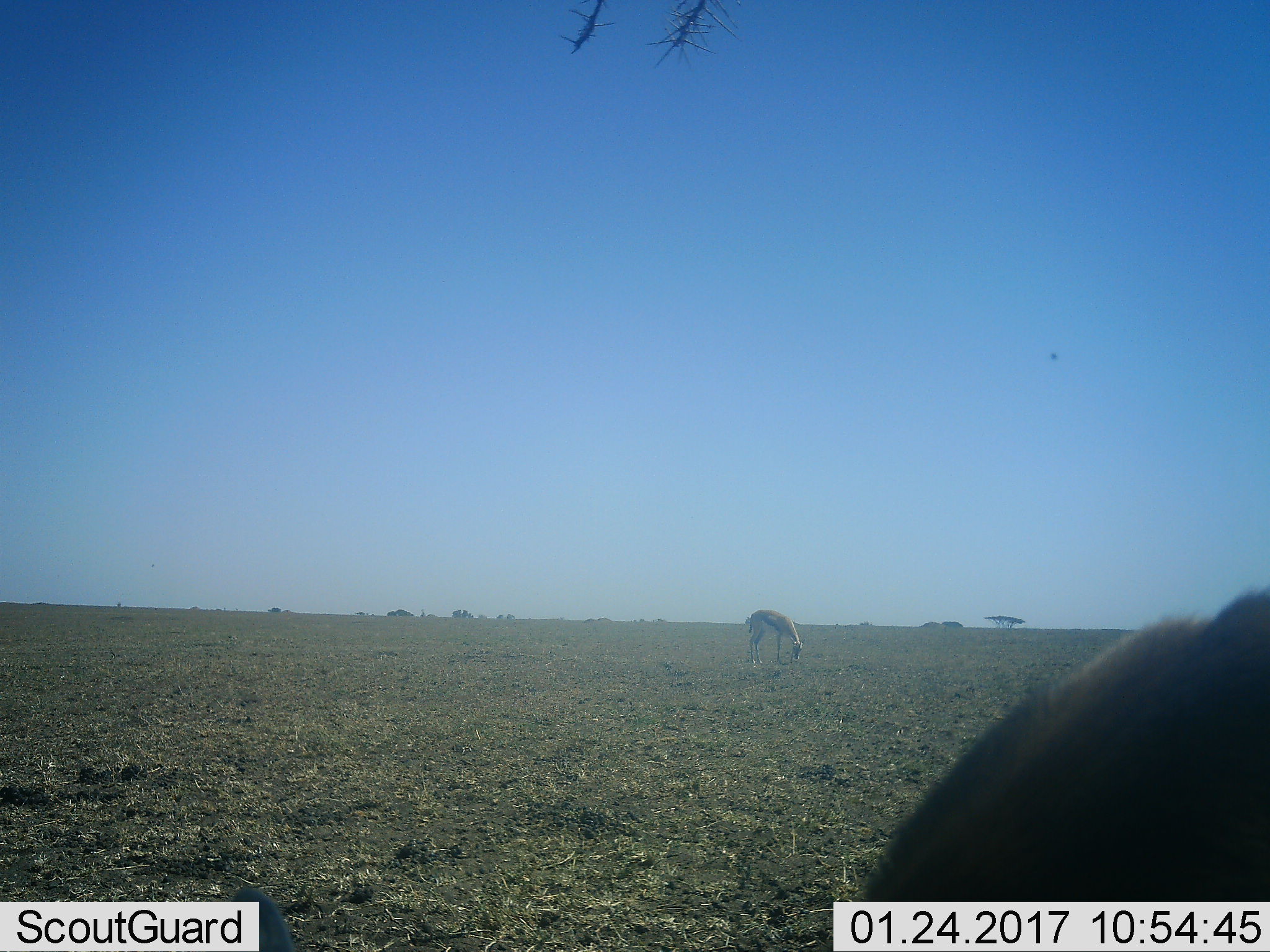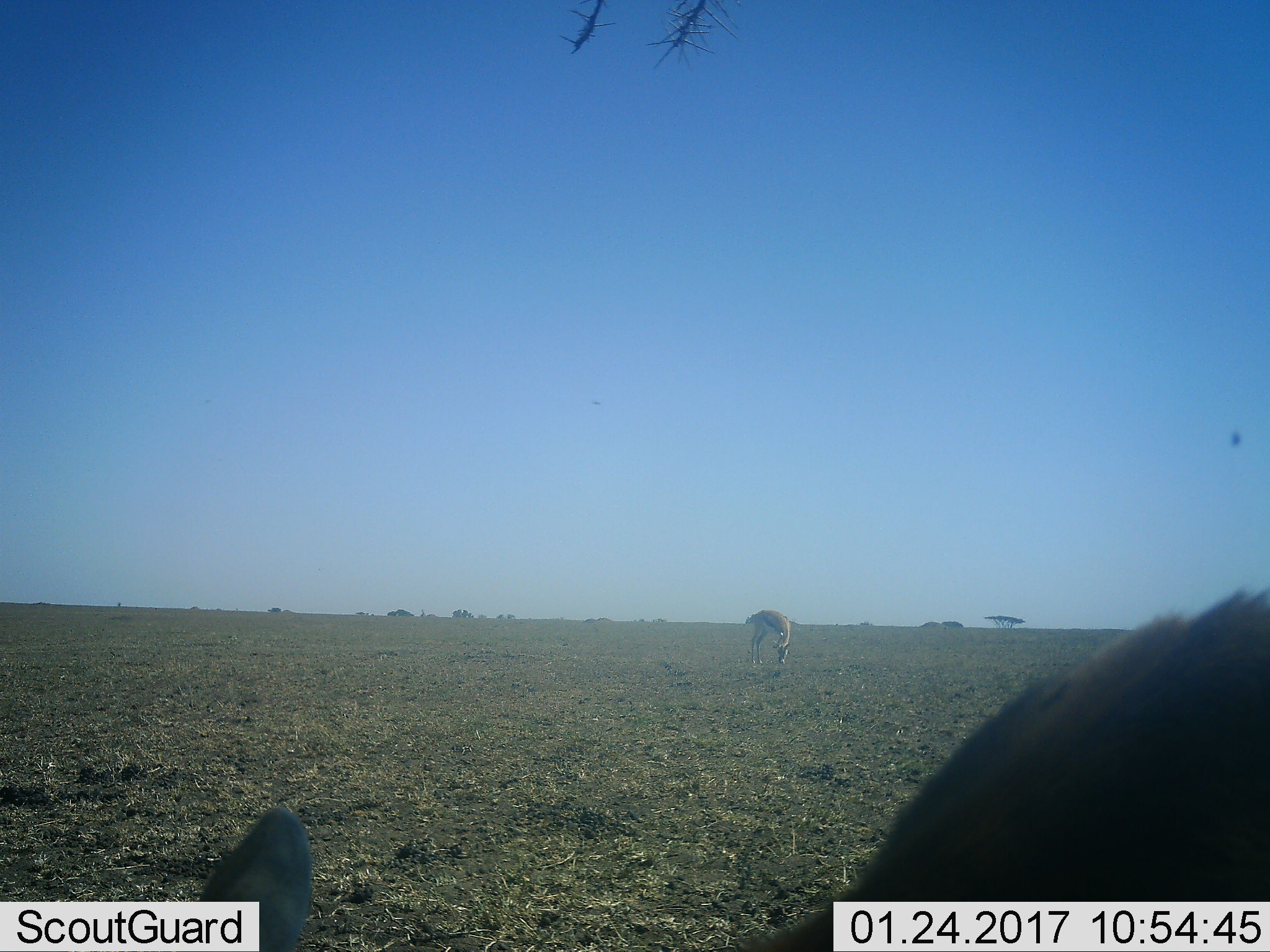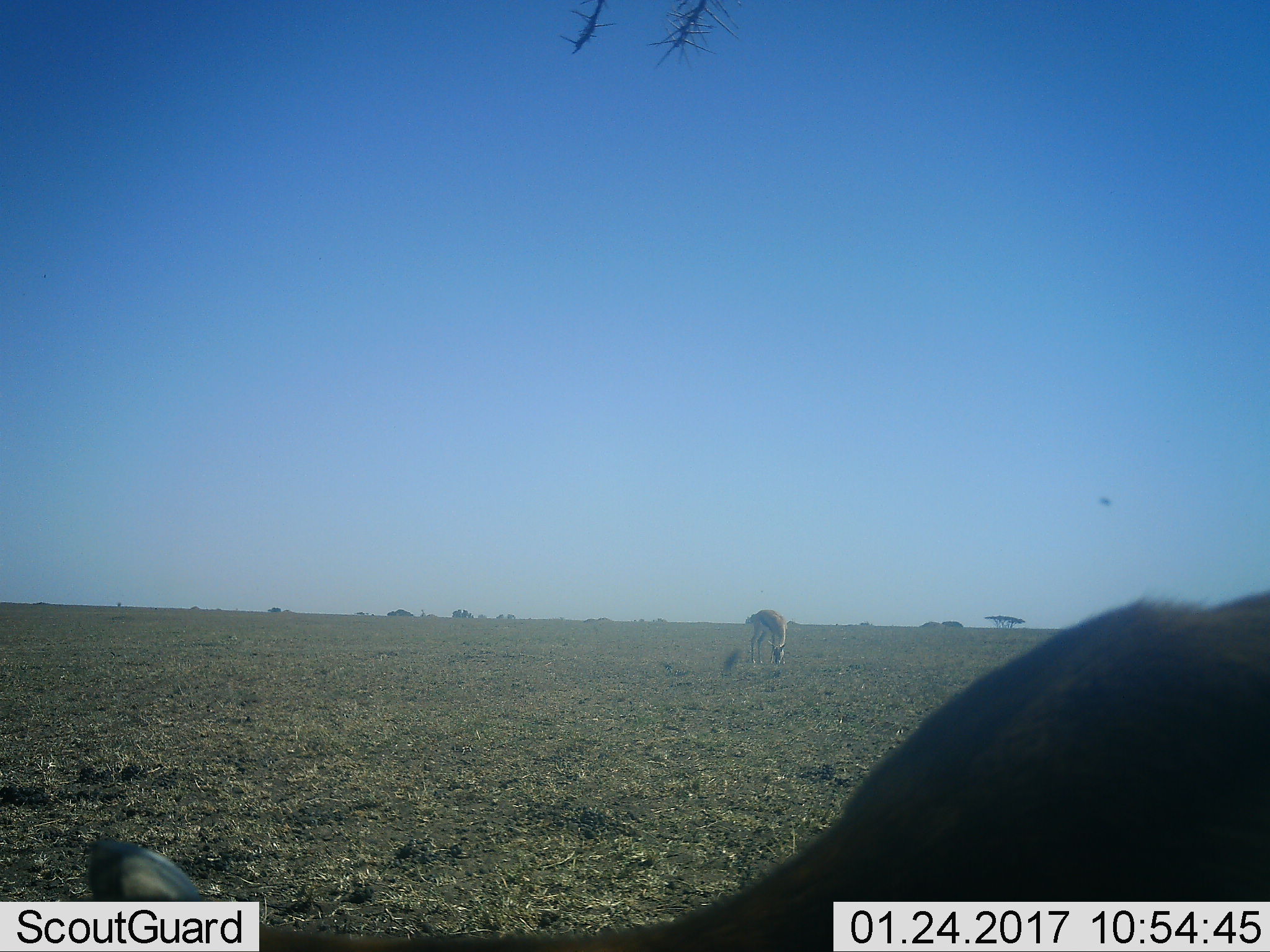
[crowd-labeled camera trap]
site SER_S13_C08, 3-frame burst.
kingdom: Animalia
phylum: Chordata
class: Mammalia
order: Artiodactyla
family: Bovidae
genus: Eudorcas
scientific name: Eudorcas thomsonii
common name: thomson's gazelle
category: gazellethomsons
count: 2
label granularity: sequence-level